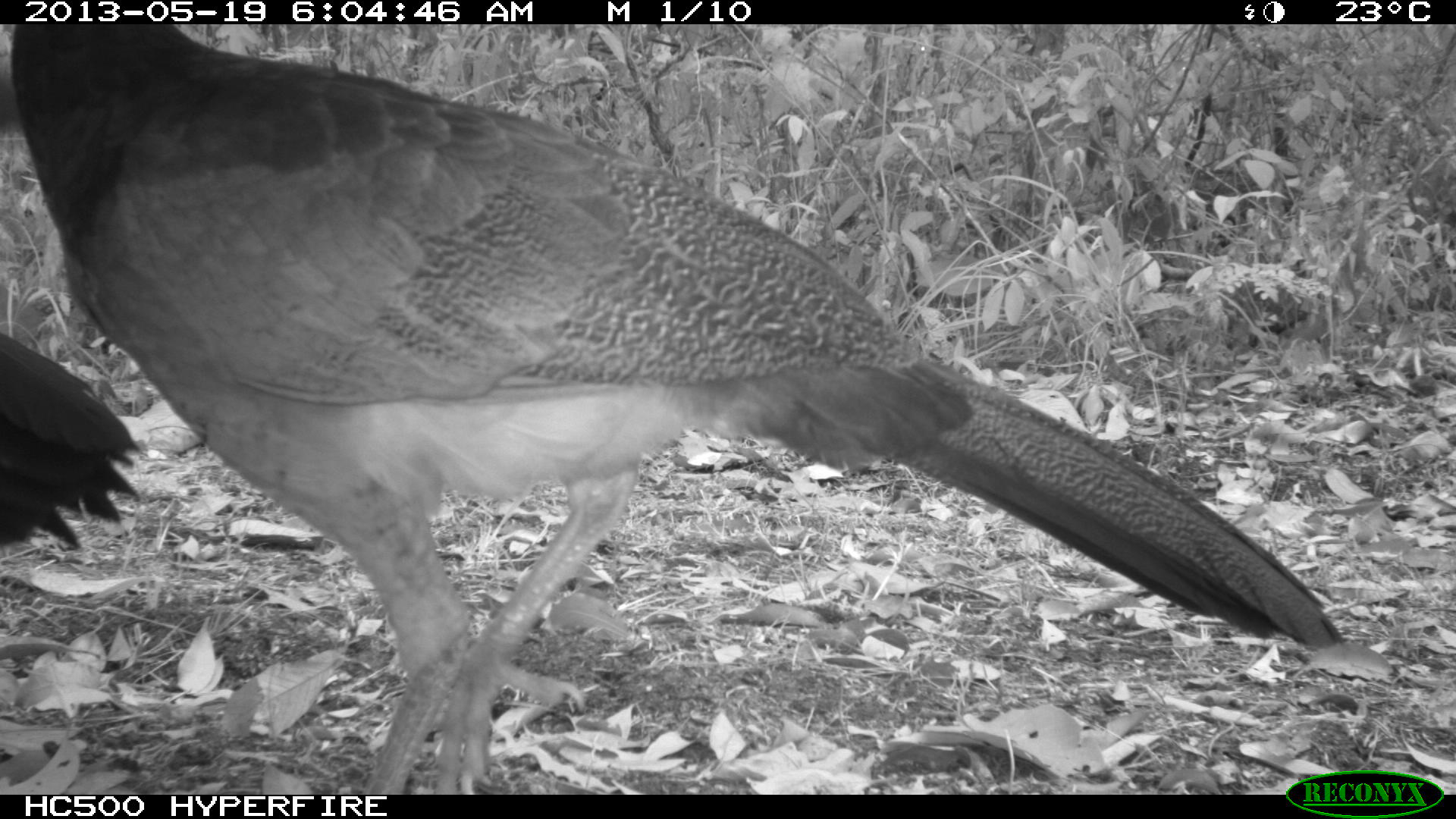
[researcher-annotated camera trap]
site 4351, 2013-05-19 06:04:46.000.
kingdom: Animalia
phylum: Chordata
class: Aves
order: Galliformes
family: Cracidae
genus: Crax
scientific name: Crax rubra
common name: great curassow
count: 2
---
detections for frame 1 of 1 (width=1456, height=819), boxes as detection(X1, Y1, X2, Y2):
crax rubra: detection(0, 22, 1348, 791); detection(0, 331, 142, 549)